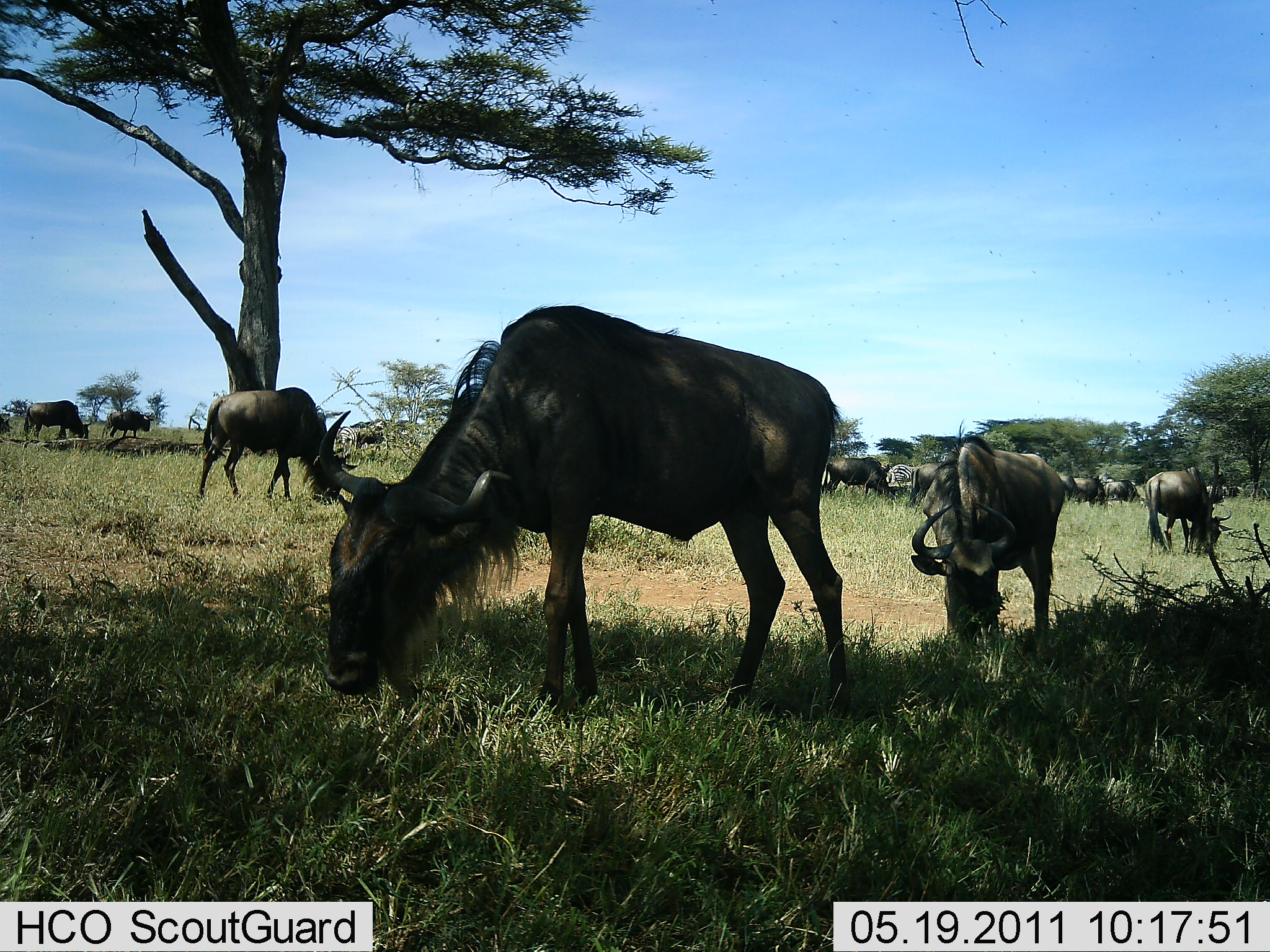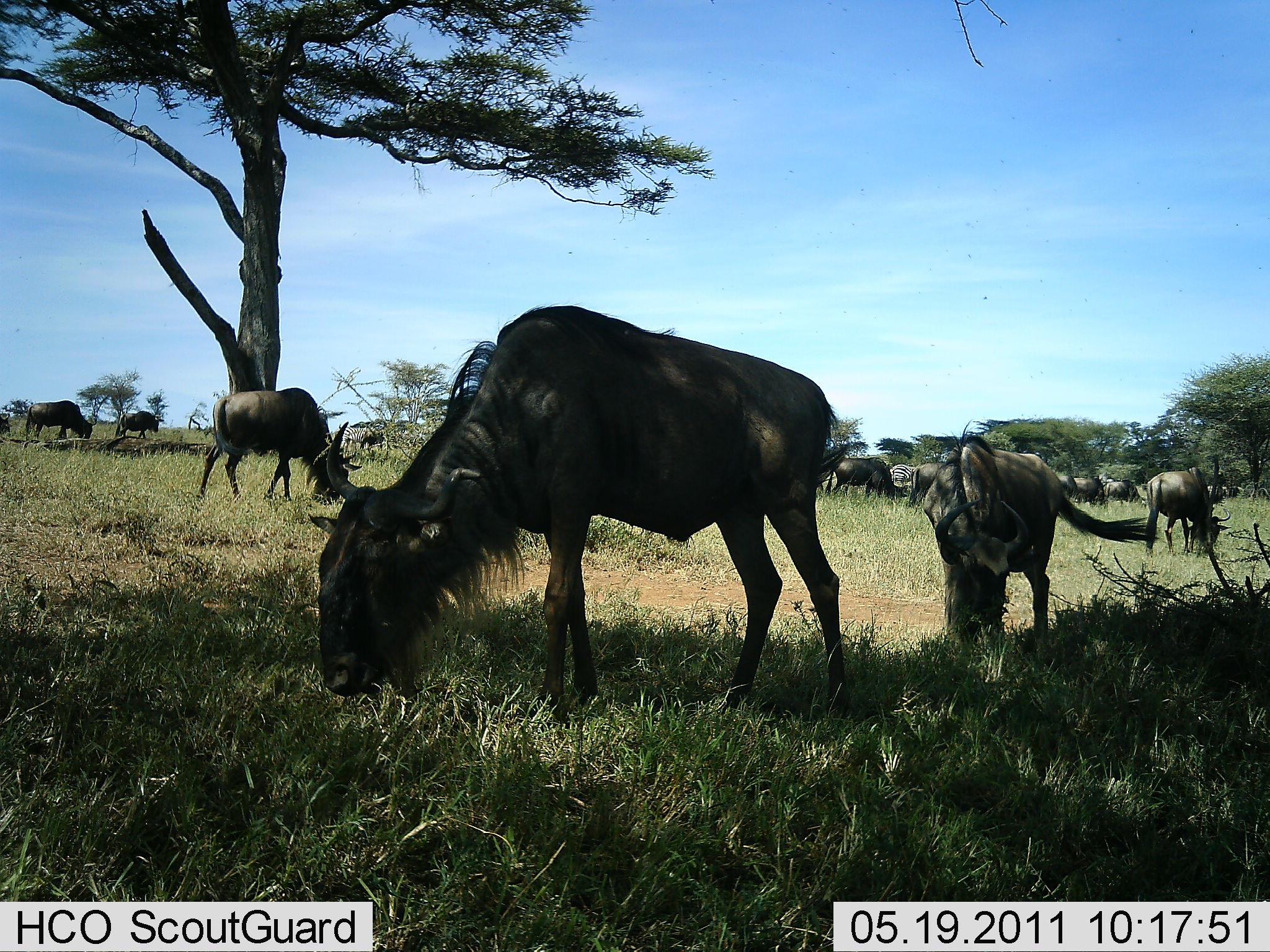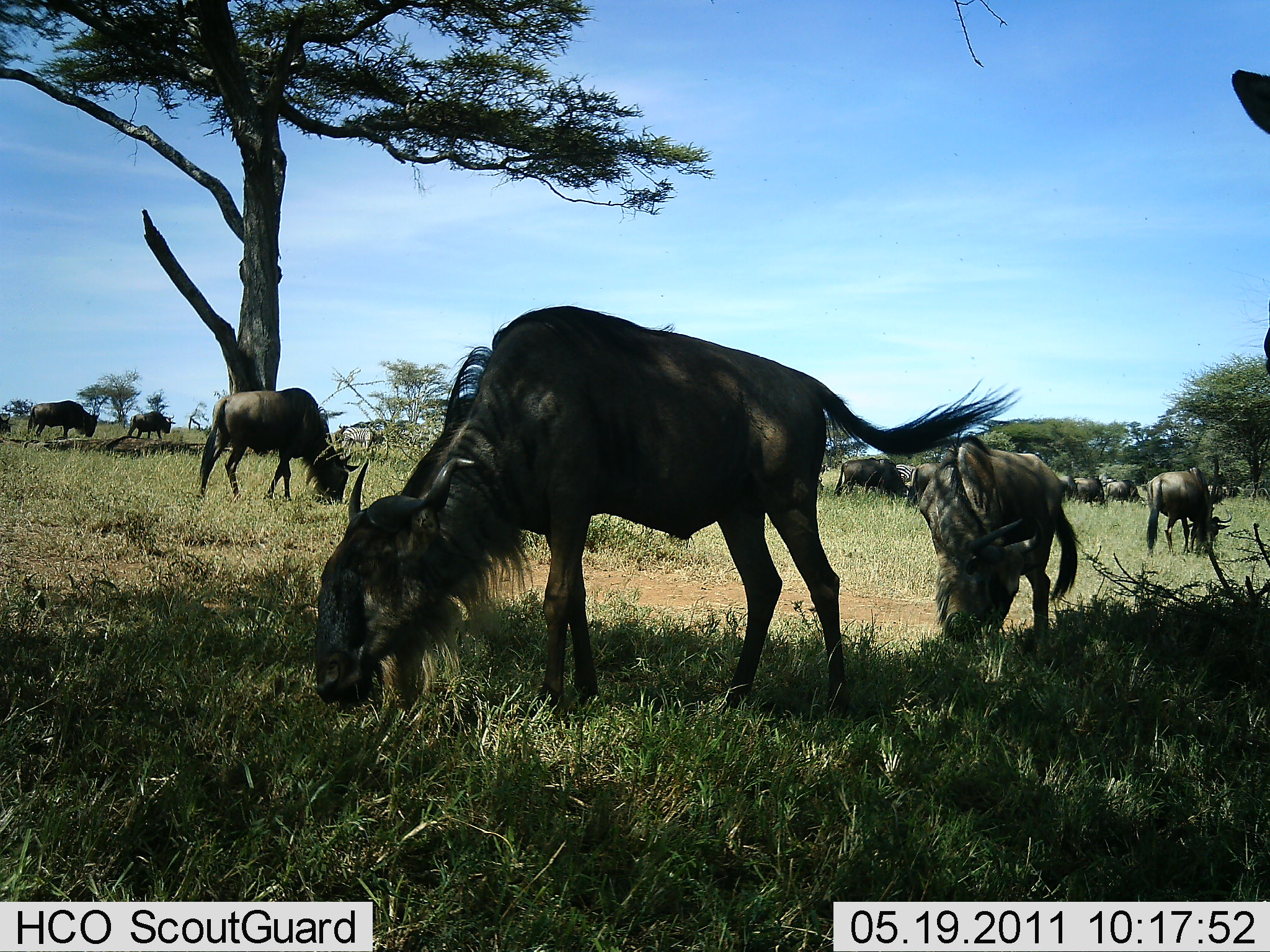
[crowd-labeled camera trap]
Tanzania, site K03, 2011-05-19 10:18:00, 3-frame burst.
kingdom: Animalia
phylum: Chordata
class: Mammalia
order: Artiodactyla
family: Bovidae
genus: Connochaetes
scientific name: Connochaetes taurinus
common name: blue wildebeest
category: wildebeest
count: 11-50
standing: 13%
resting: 0%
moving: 13%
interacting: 0%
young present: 7%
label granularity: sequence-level